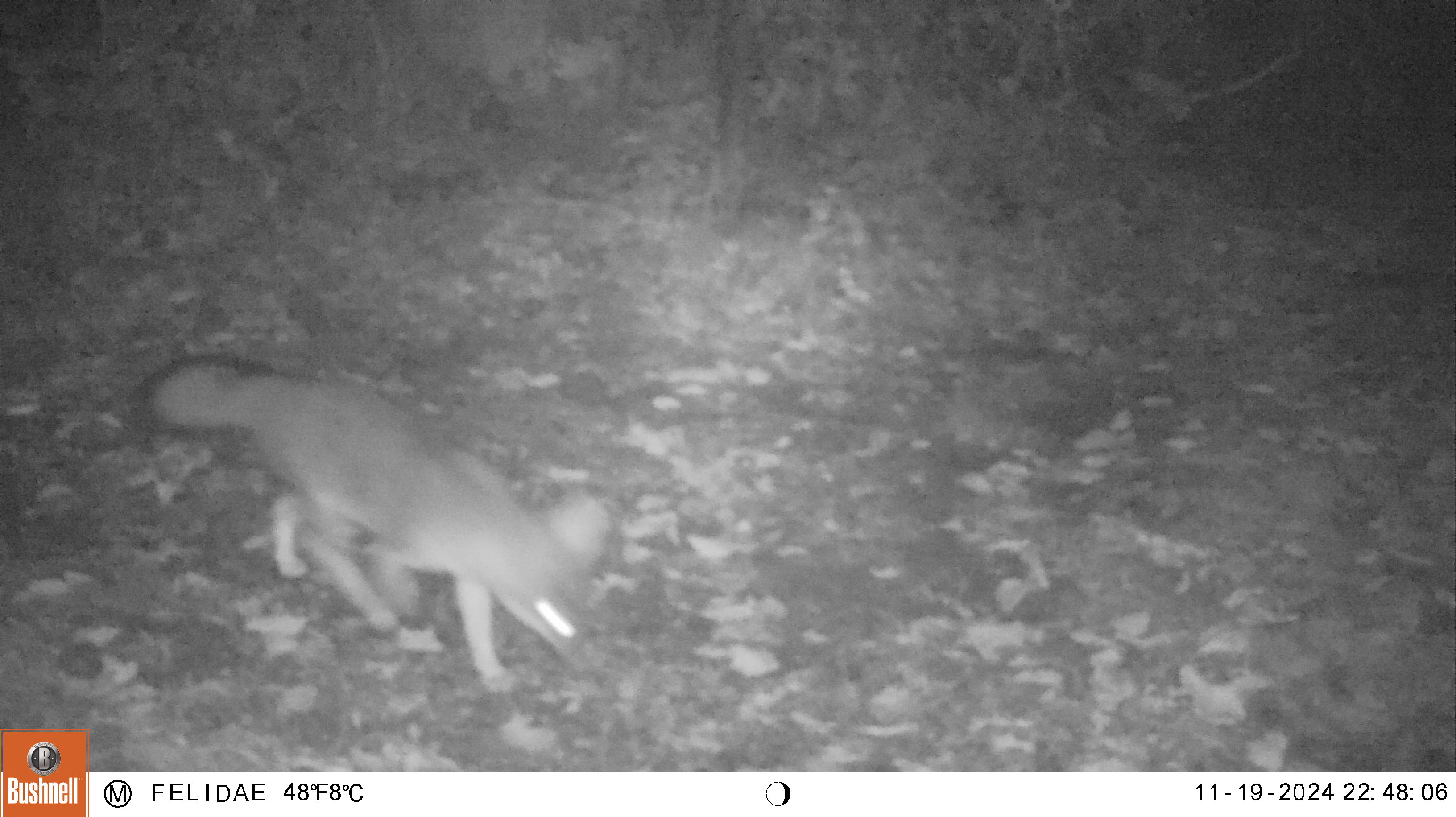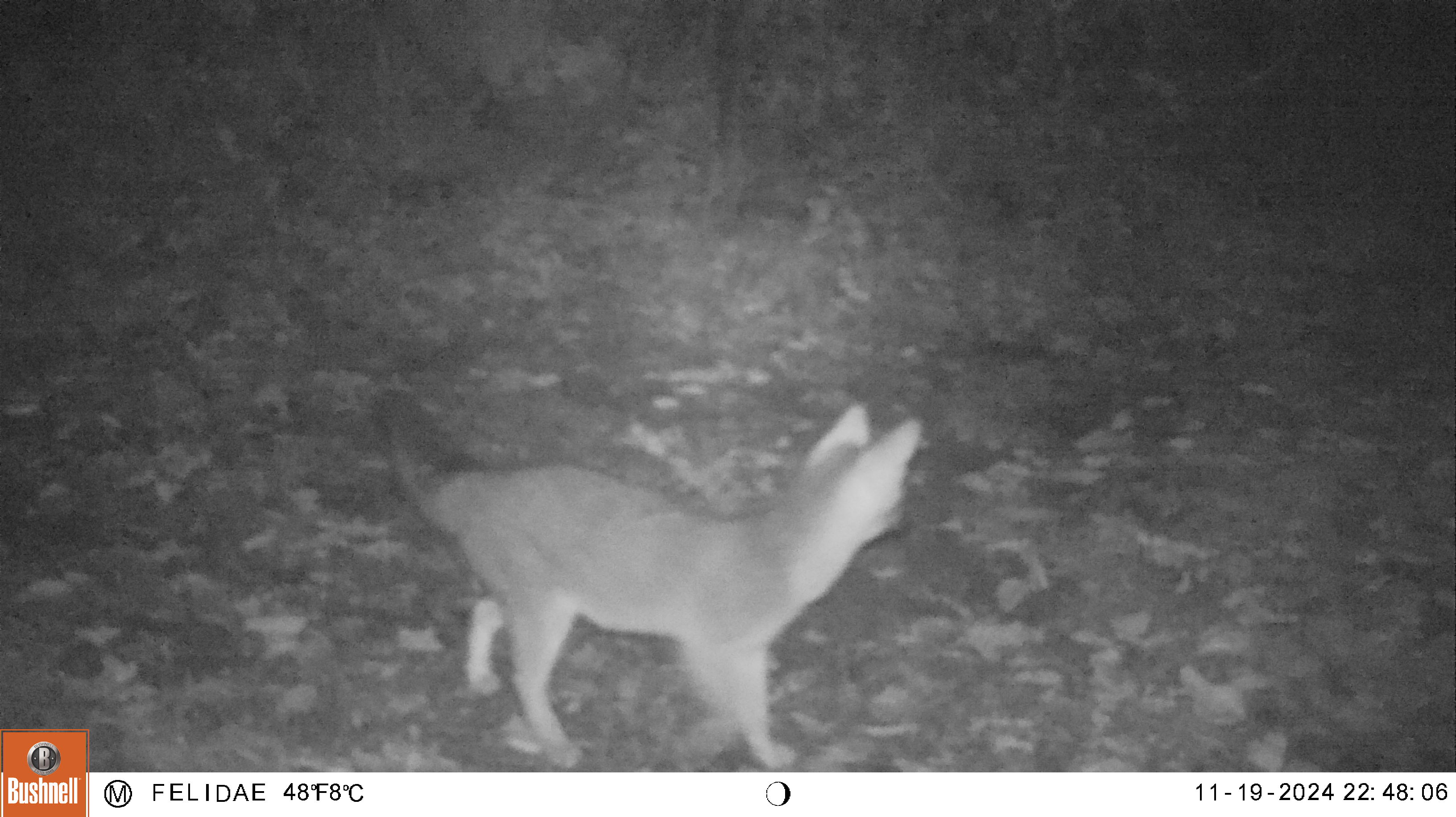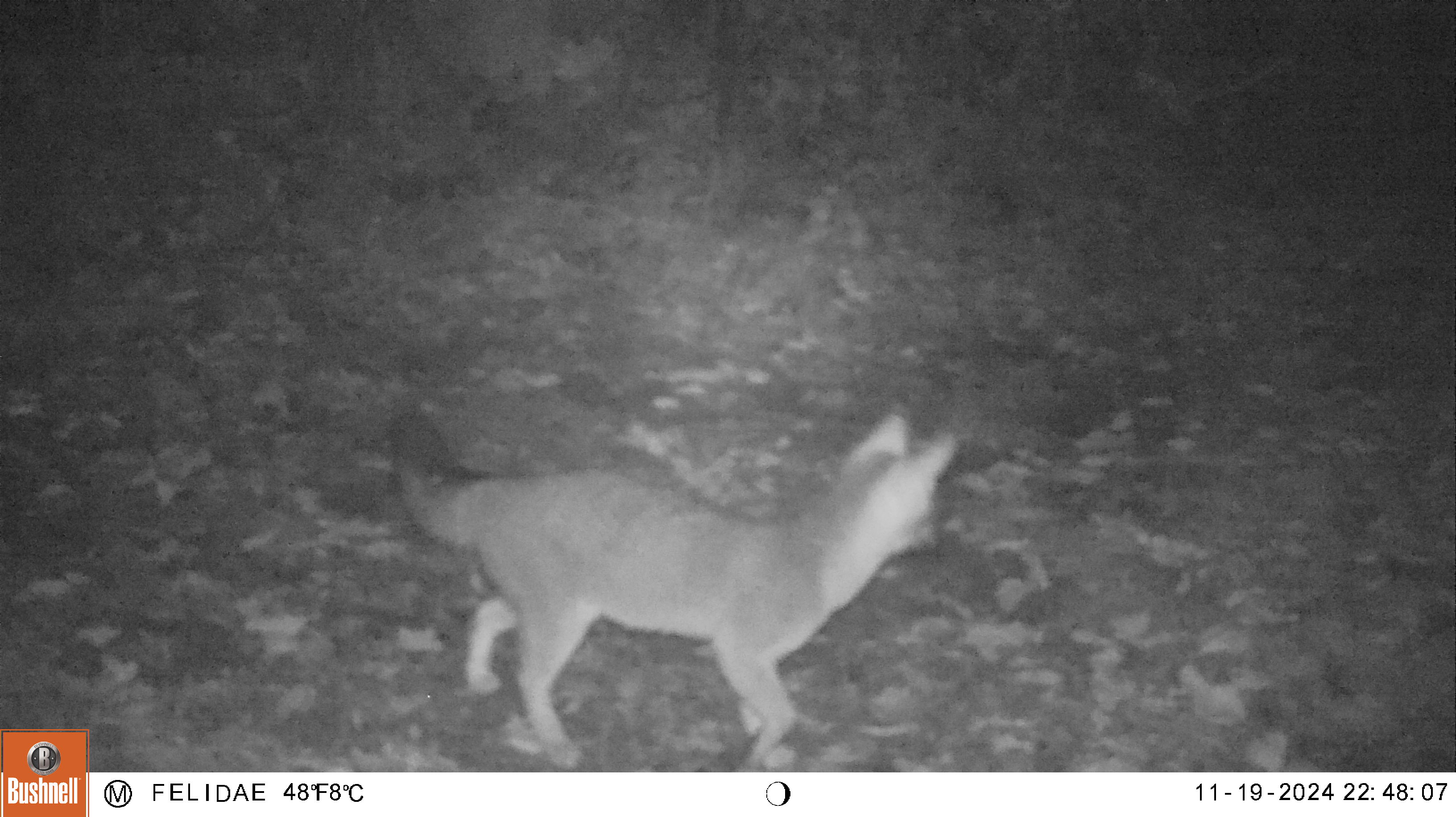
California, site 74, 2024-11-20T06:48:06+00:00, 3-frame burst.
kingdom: Animalia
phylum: Chordata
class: Mammalia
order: Carnivora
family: Canidae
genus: Urocyon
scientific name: Urocyon cinereoargenteus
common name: gray fox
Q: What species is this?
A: Gray fox (Urocyon cinereoargenteus).